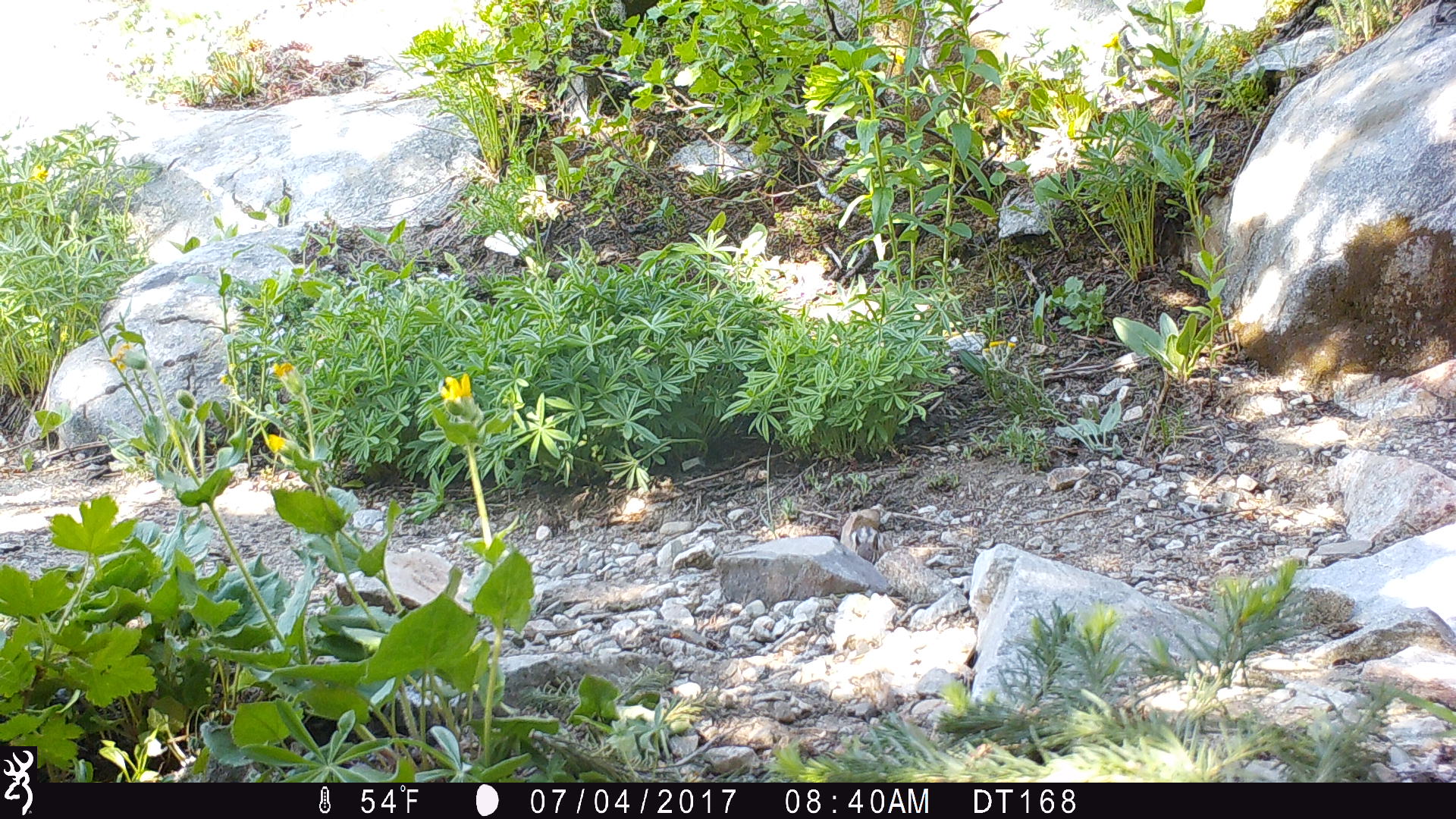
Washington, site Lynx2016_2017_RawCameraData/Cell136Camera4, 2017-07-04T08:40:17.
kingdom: Animalia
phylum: Chordata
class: Mammalia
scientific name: Mammalia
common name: small mammal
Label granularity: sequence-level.